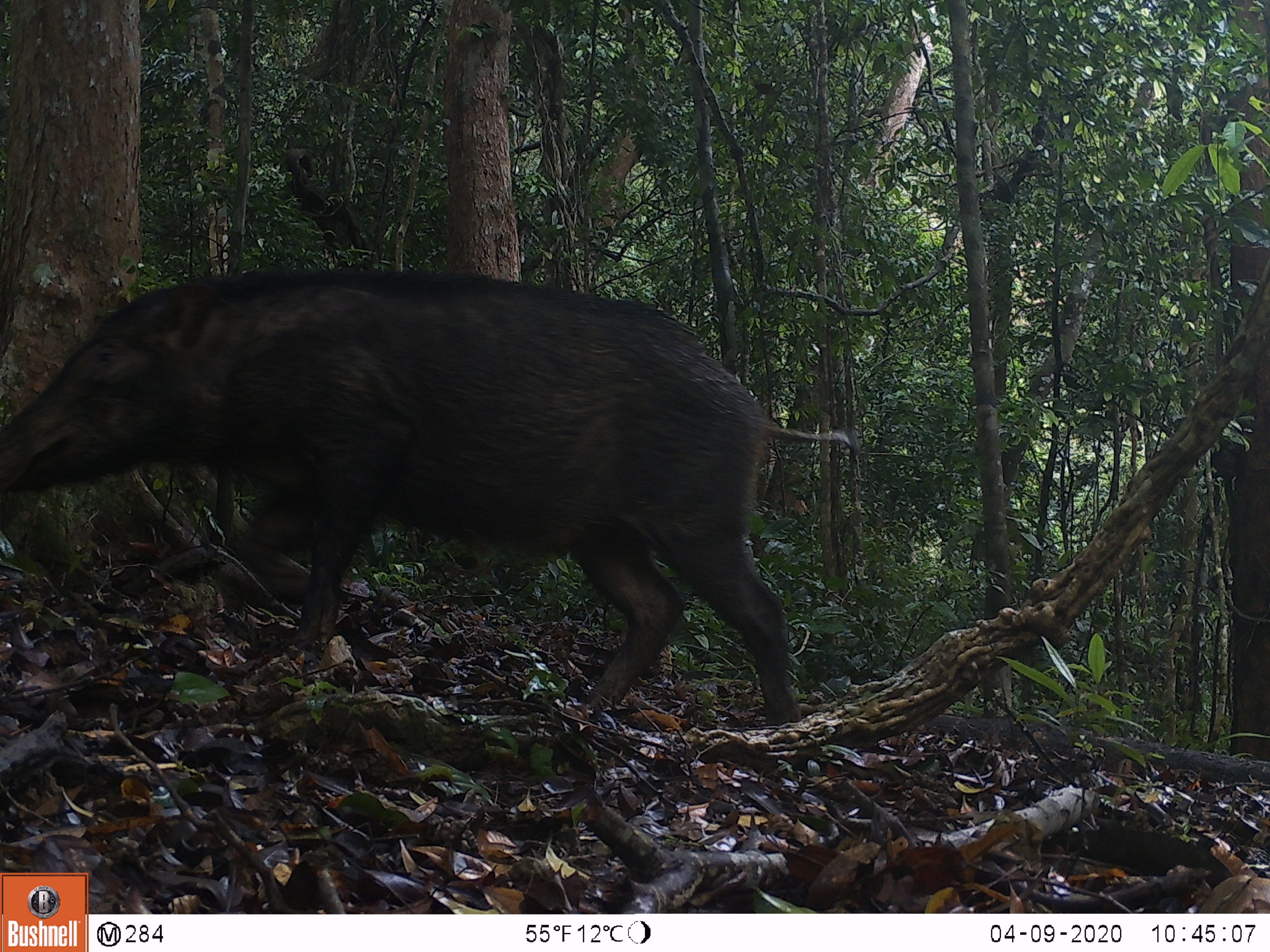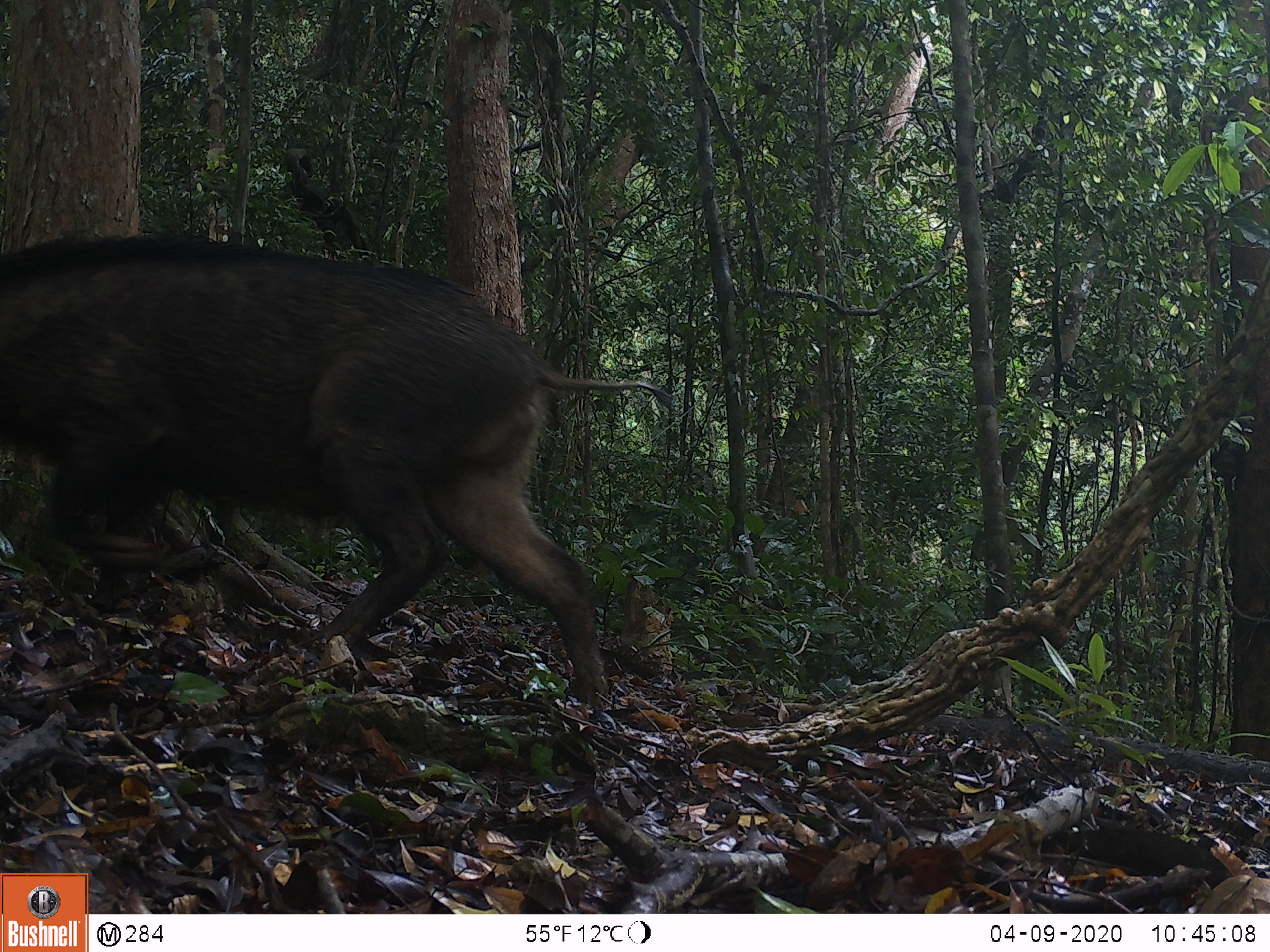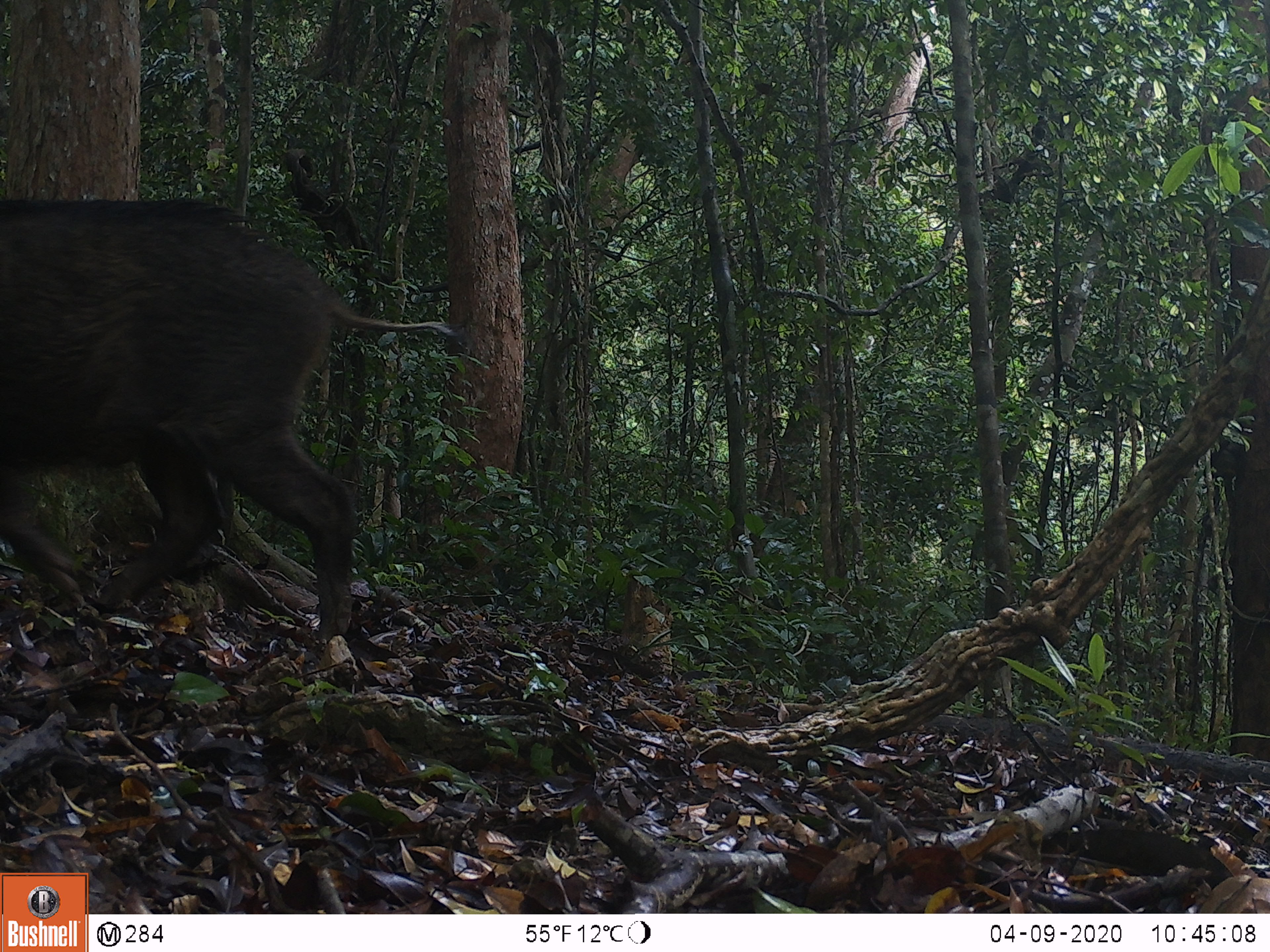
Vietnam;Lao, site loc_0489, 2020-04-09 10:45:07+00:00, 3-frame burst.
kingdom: Animalia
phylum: Chordata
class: Mammalia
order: Artiodactyla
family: Suidae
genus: Sus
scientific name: Sus scrofa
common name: eurasian wild pig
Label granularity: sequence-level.